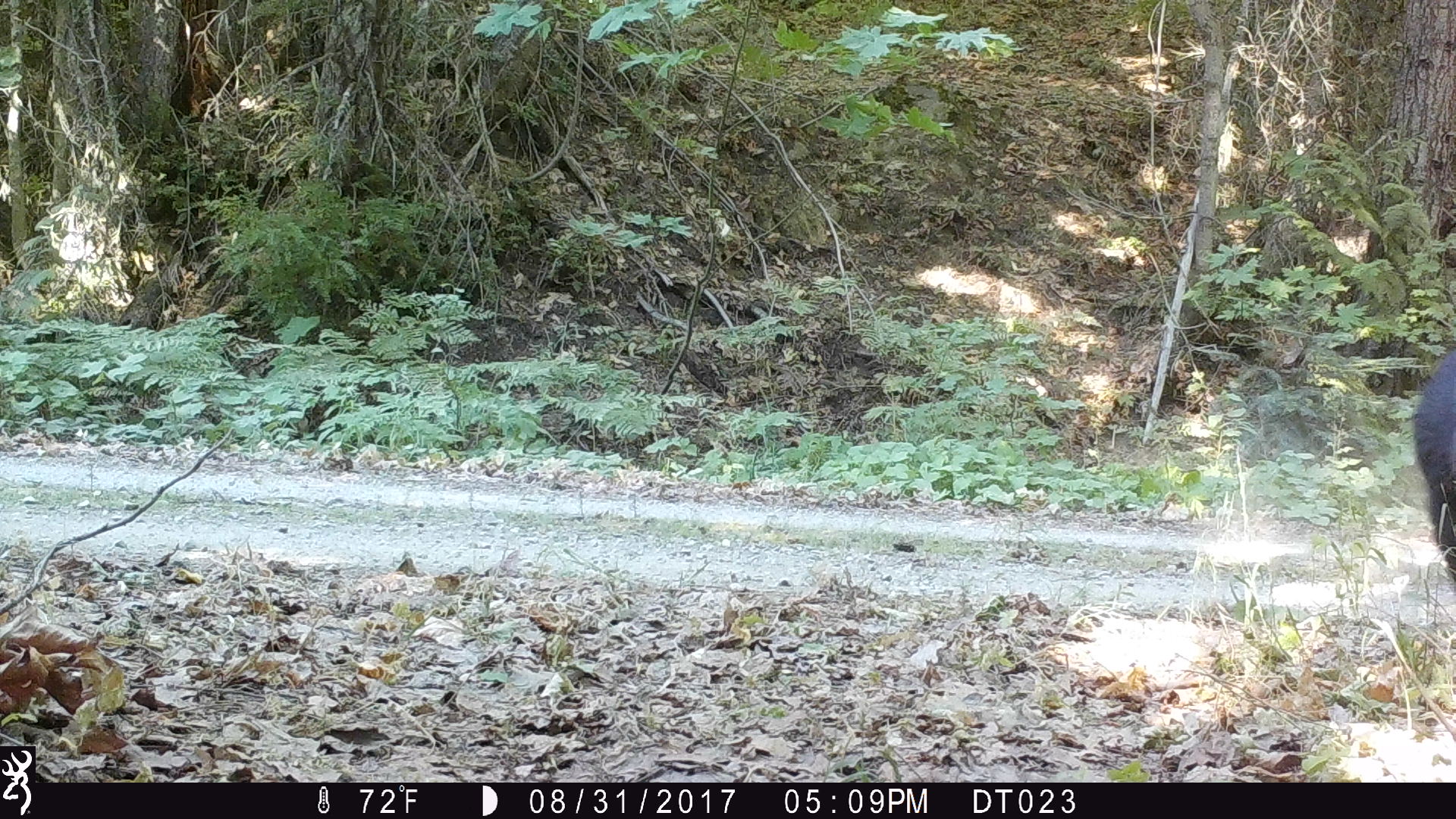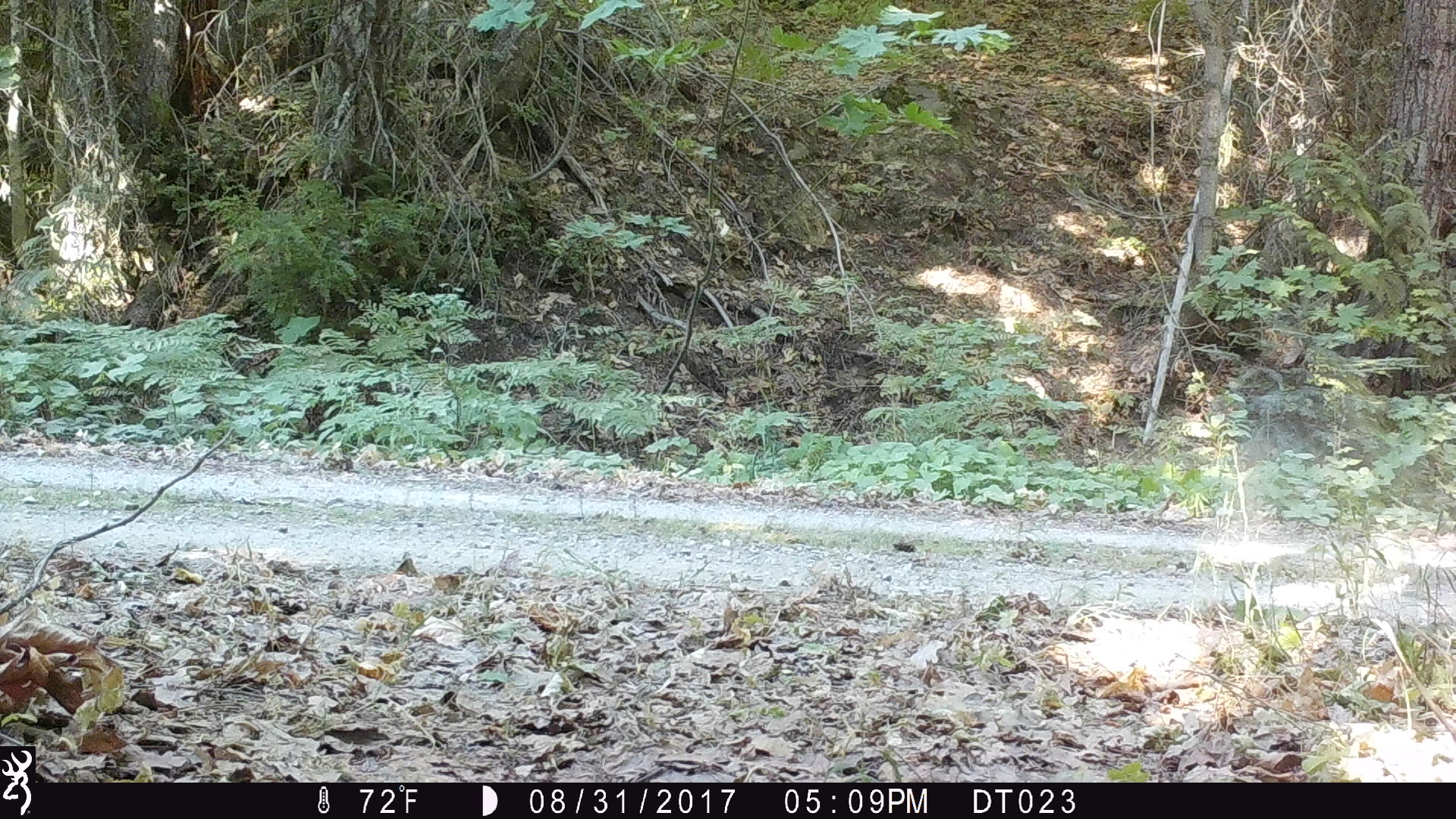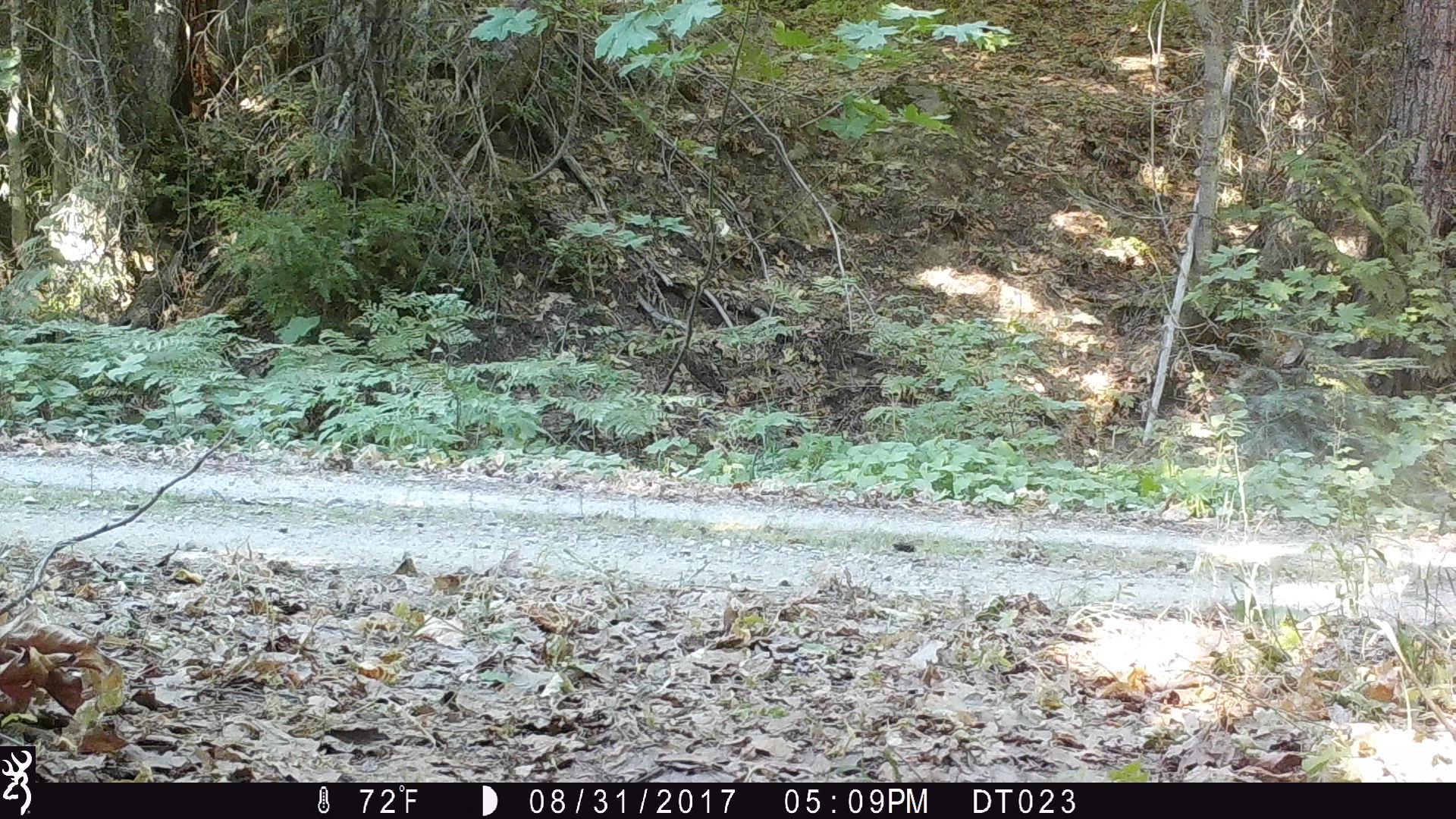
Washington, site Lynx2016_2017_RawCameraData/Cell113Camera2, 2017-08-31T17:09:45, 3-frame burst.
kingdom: Animalia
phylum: Chordata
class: Mammalia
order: Carnivora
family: Ursidae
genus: Ursus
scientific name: Ursus americanus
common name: american black bear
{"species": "Ursus americanus (american black bear)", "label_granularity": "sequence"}